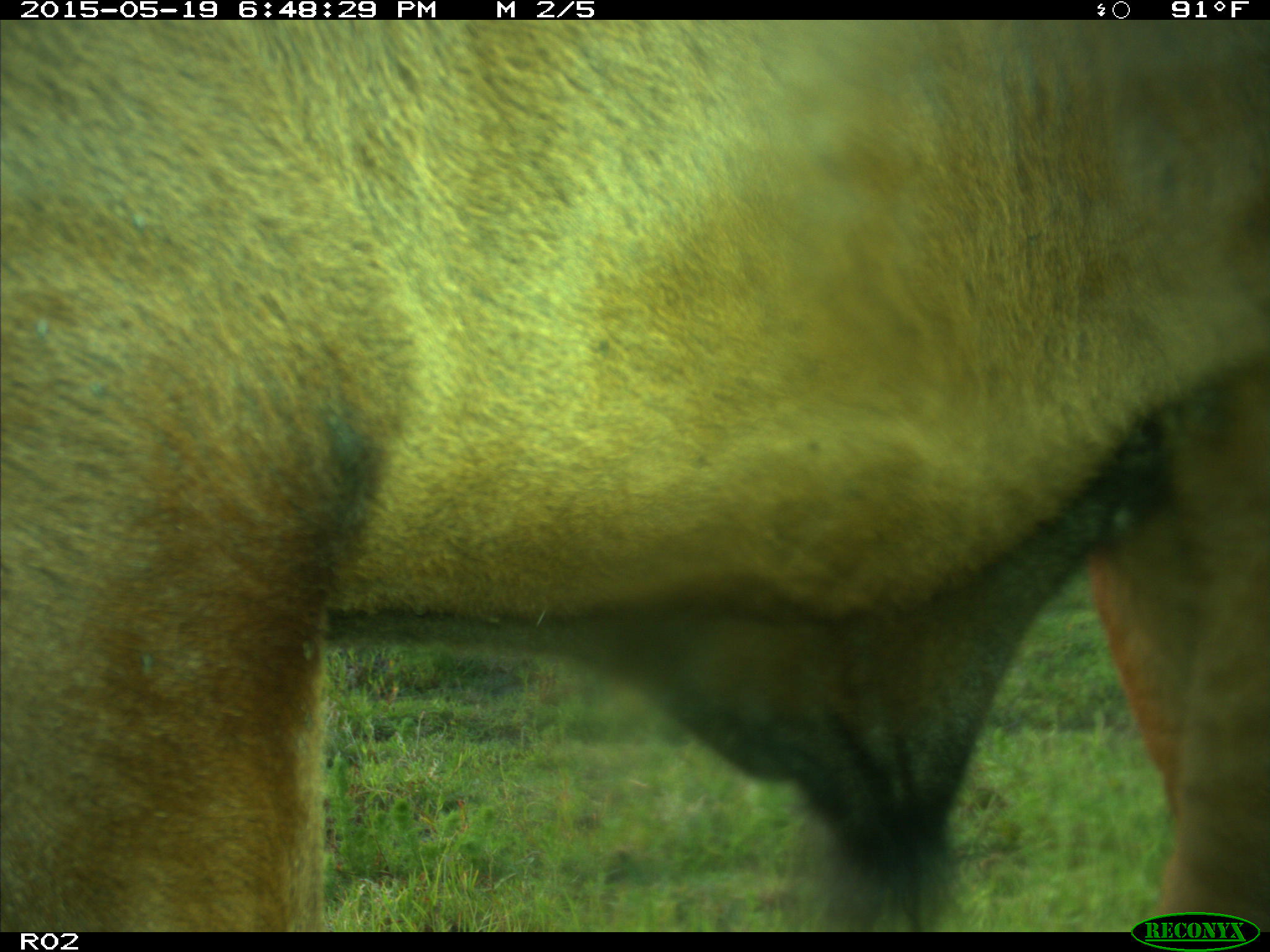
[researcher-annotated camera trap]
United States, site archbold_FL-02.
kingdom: Animalia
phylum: Chordata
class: Mammalia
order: Artiodactyla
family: Bovidae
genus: Bos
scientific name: Bos taurus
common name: domestic cow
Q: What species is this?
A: Bos taurus (domestic cow).